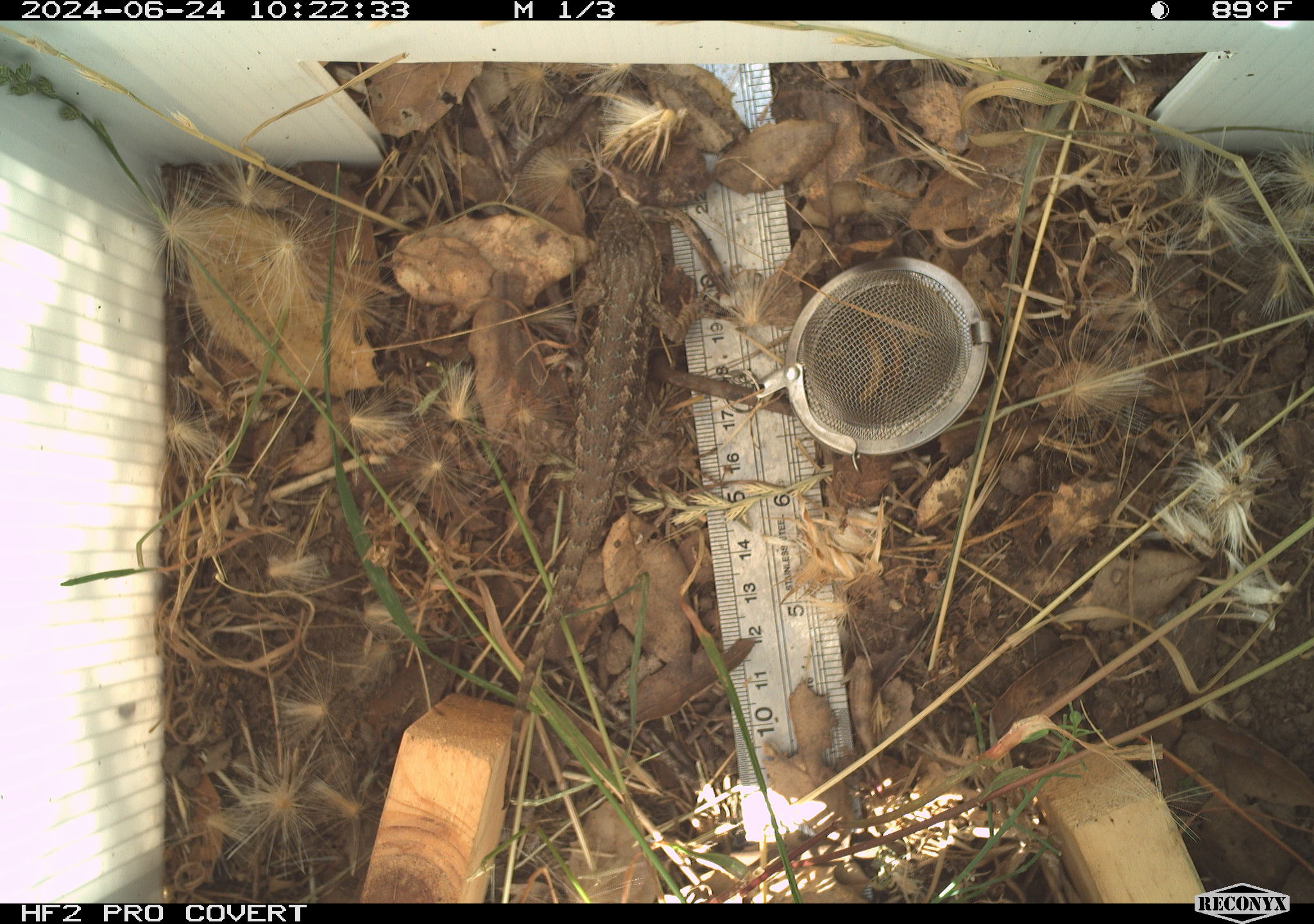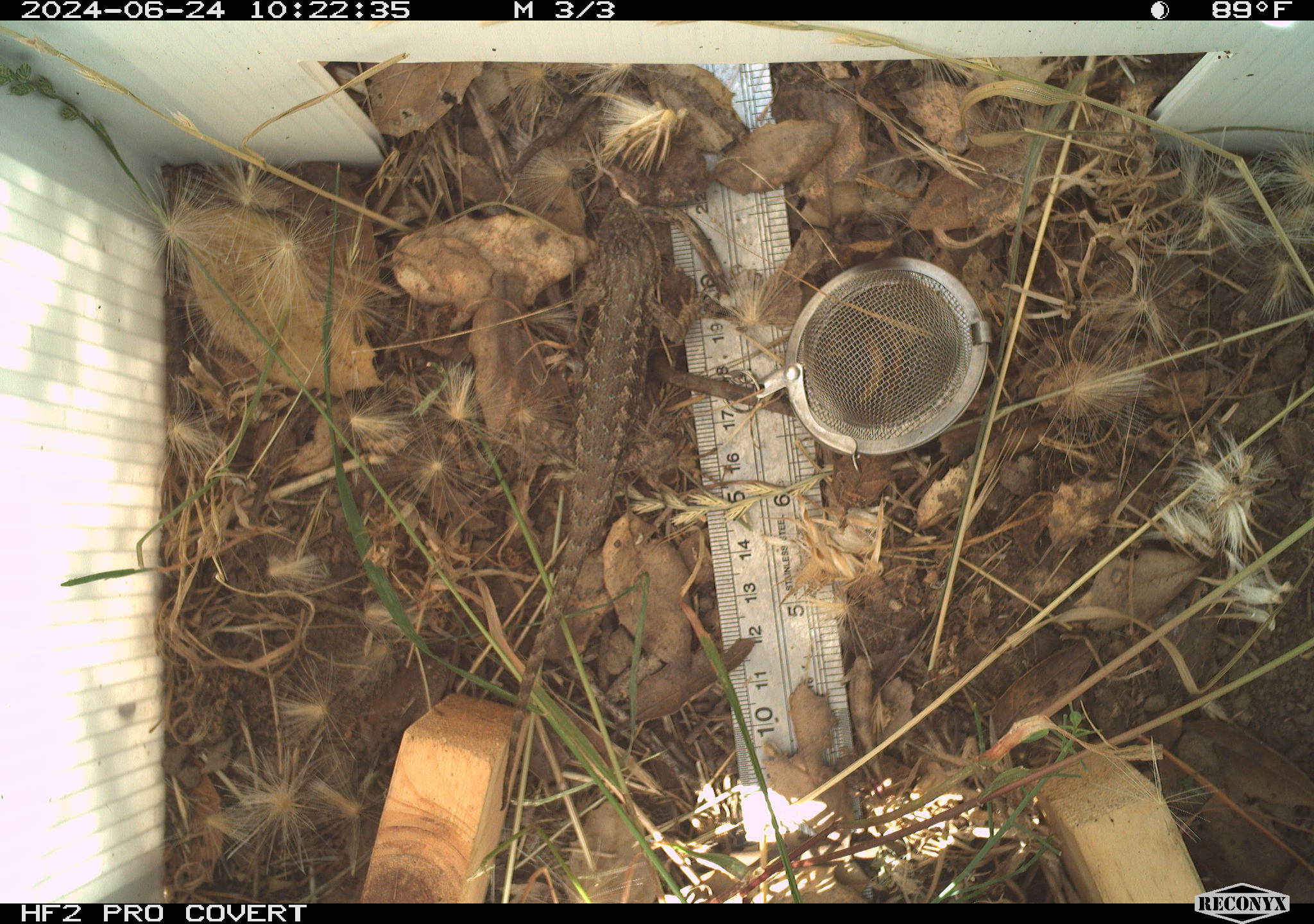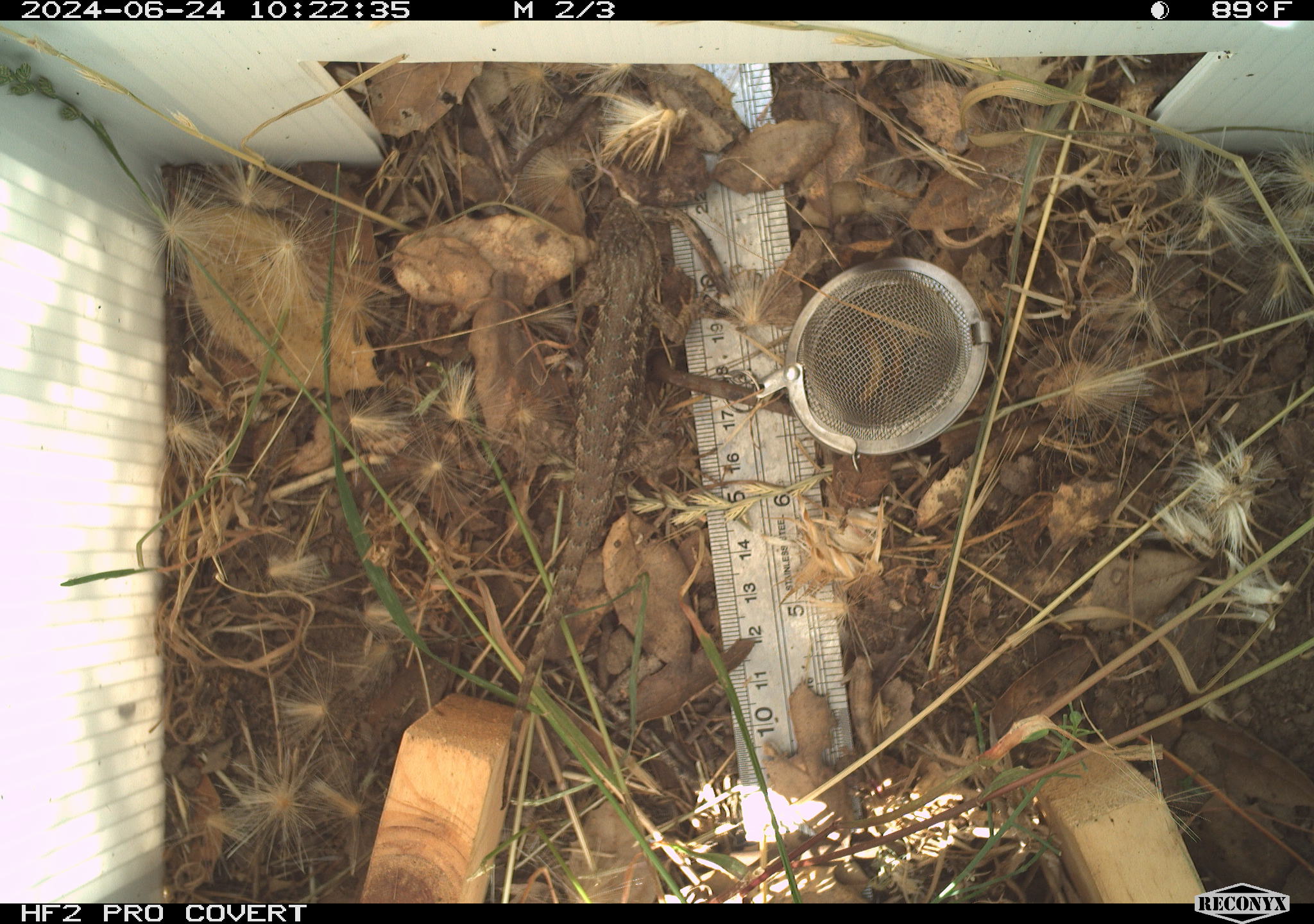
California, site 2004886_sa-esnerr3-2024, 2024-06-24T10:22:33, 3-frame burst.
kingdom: Animalia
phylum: Chordata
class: Reptilia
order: Squamata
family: Phrynosomatidae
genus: Sceloporus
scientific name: Sceloporus occidentalis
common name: western fence lizard